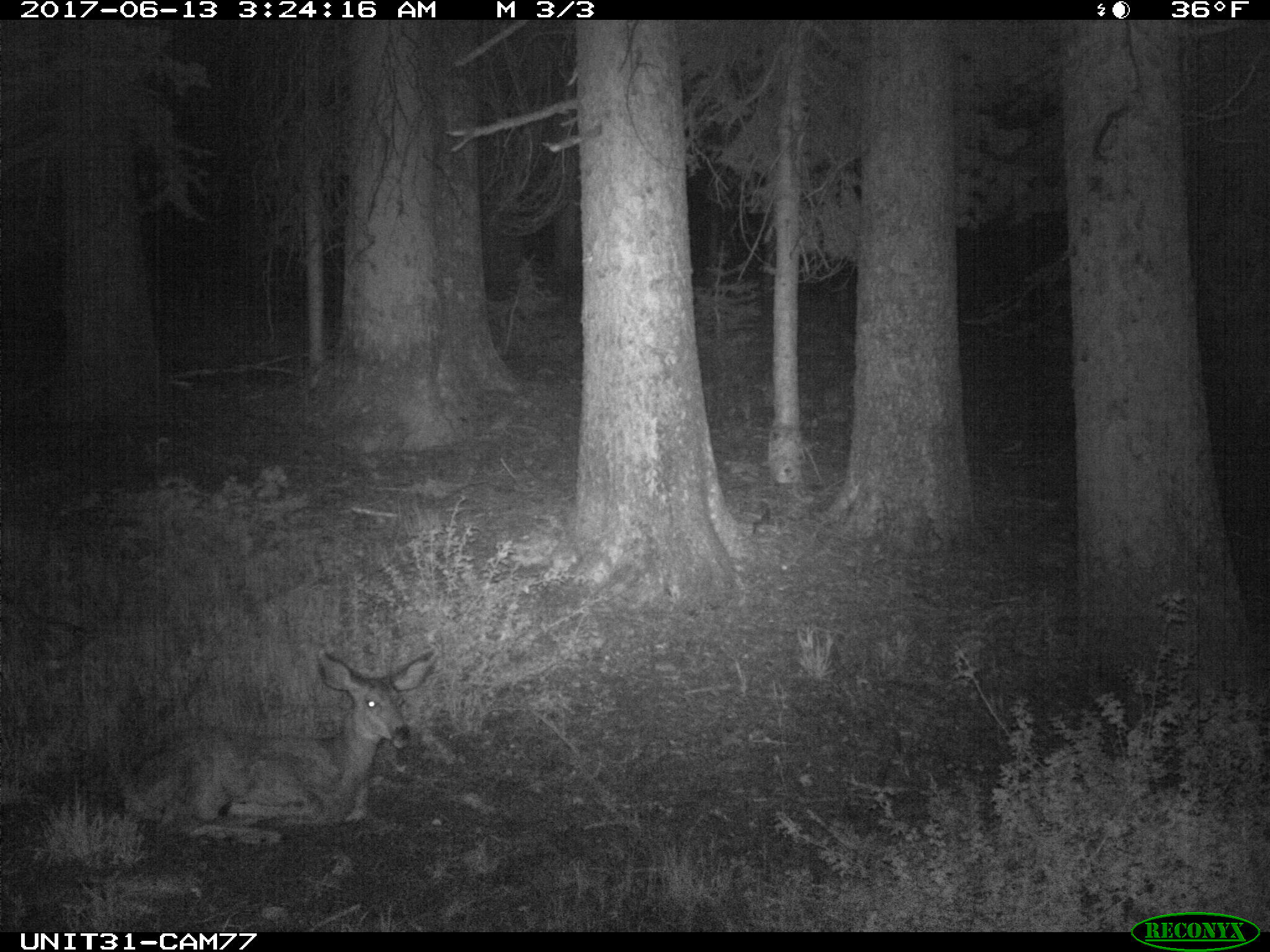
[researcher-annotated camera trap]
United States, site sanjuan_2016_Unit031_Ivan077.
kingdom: Animalia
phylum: Chordata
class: Mammalia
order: Artiodactyla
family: Cervidae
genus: Odocoileus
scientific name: Odocoileus hemionus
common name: mule deer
Odocoileus hemionus (mule deer).